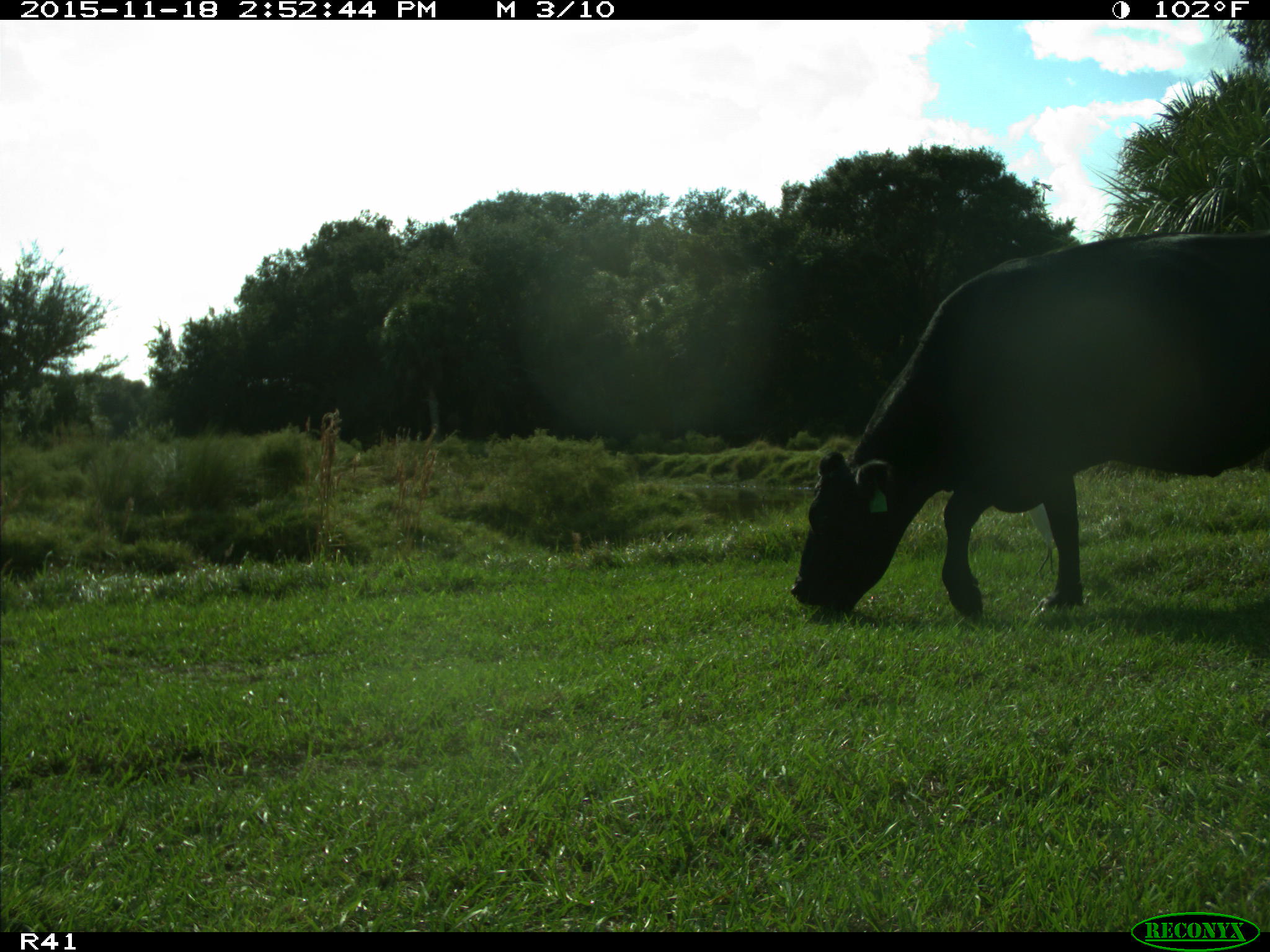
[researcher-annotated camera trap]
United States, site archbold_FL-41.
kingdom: Animalia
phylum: Chordata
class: Mammalia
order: Artiodactyla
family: Bovidae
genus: Bos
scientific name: Bos taurus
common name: domestic cow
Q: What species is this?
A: Bos taurus (domestic cow).